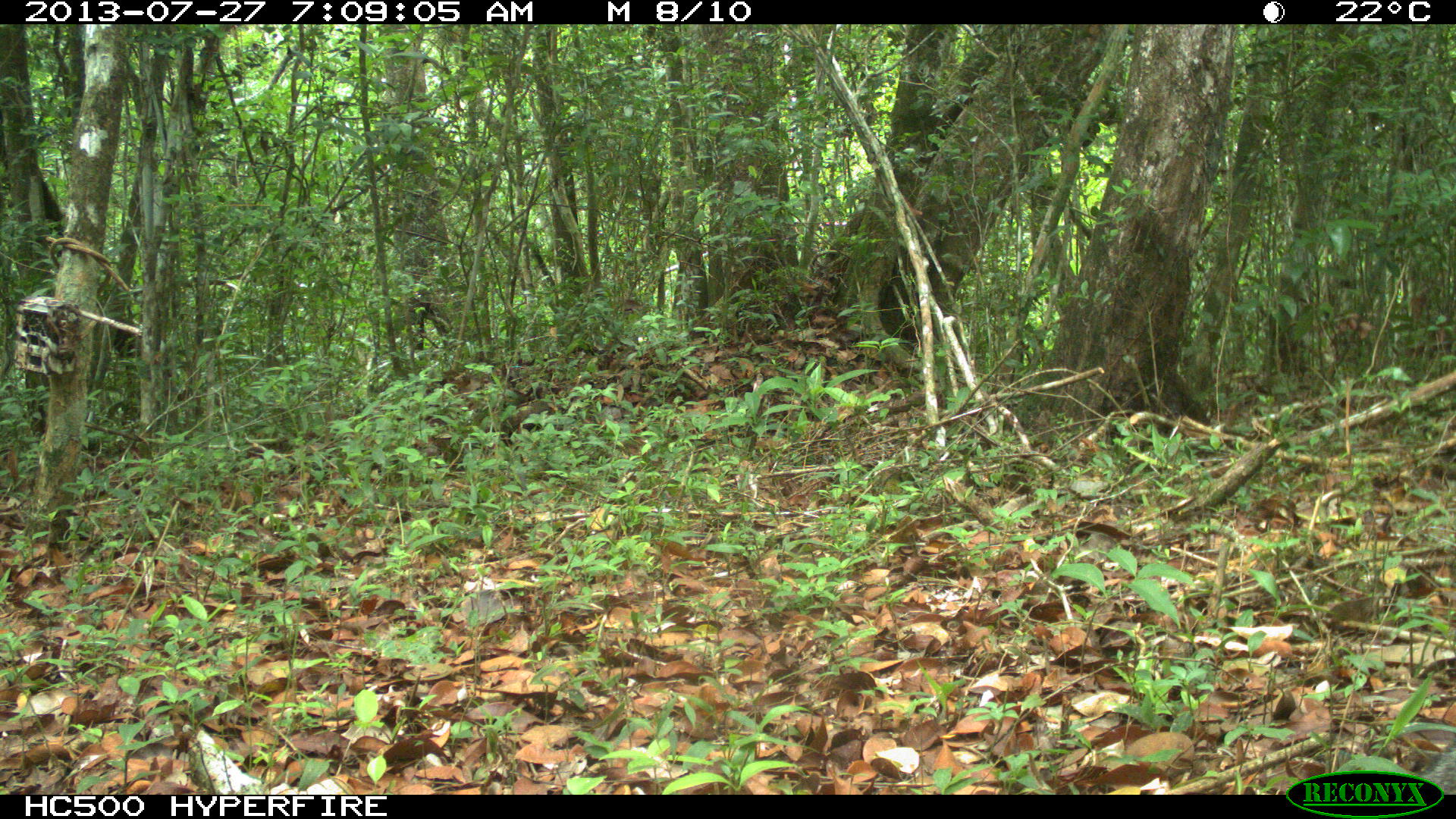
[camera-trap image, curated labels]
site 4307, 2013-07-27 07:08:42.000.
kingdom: Animalia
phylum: Chordata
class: Mammalia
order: Carnivora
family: Canidae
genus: Urocyon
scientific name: Urocyon cinereoargenteus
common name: gray fox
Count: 1.